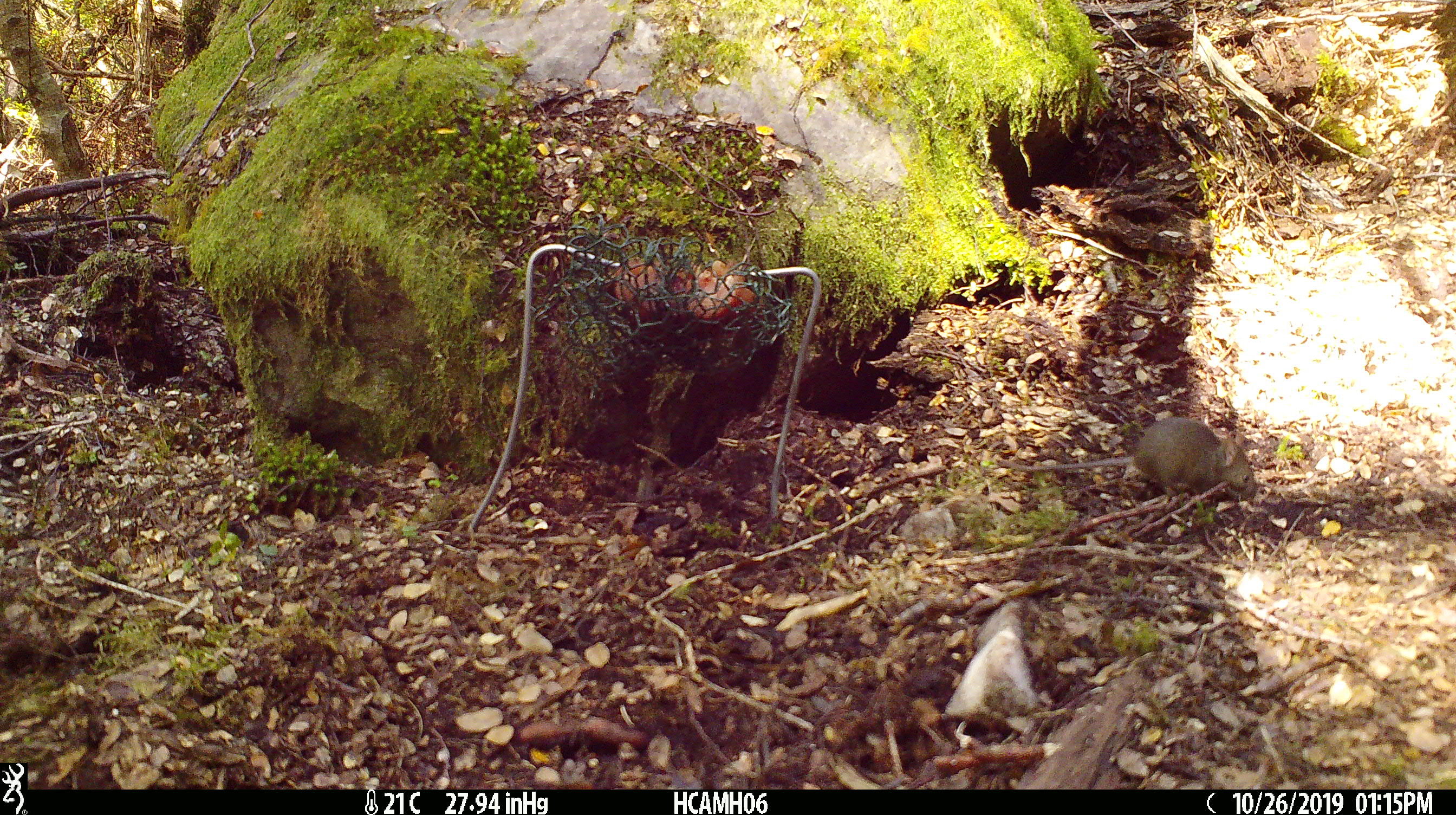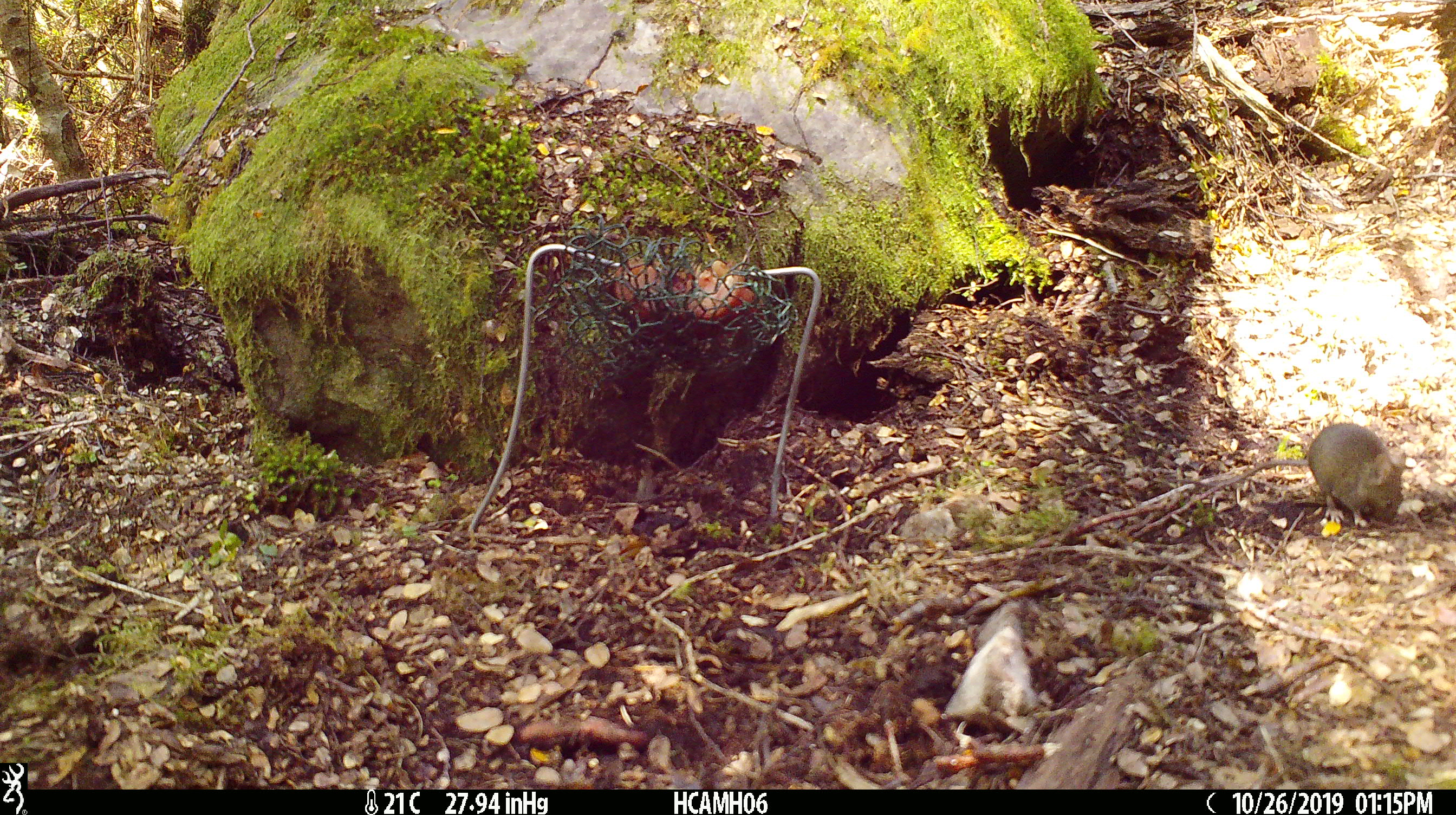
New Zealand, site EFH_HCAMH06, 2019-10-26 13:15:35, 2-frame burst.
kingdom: Animalia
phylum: Chordata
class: Mammalia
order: Rodentia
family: Muridae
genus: Mus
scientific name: Mus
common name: mouse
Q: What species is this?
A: Mouse (Mus).